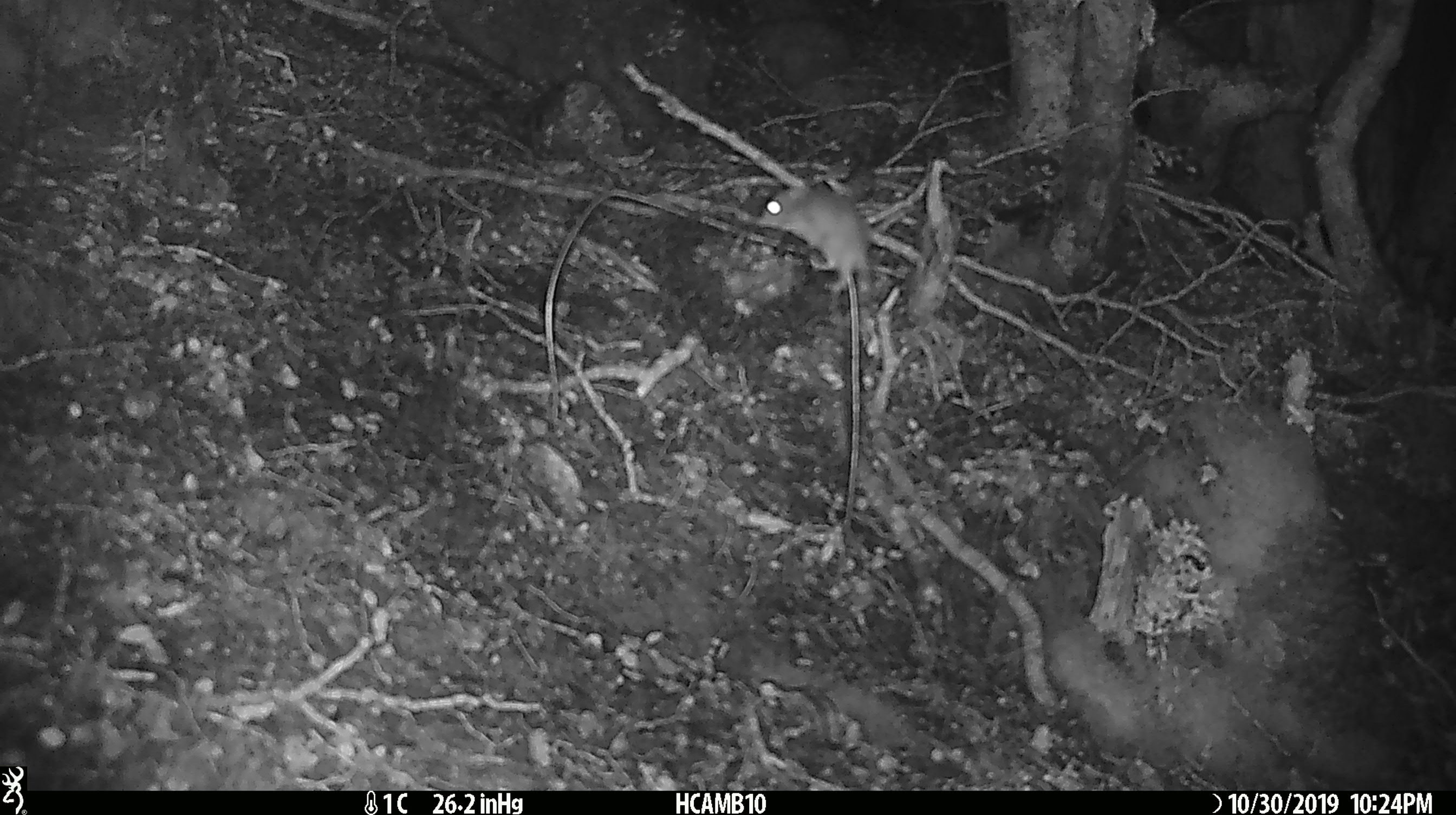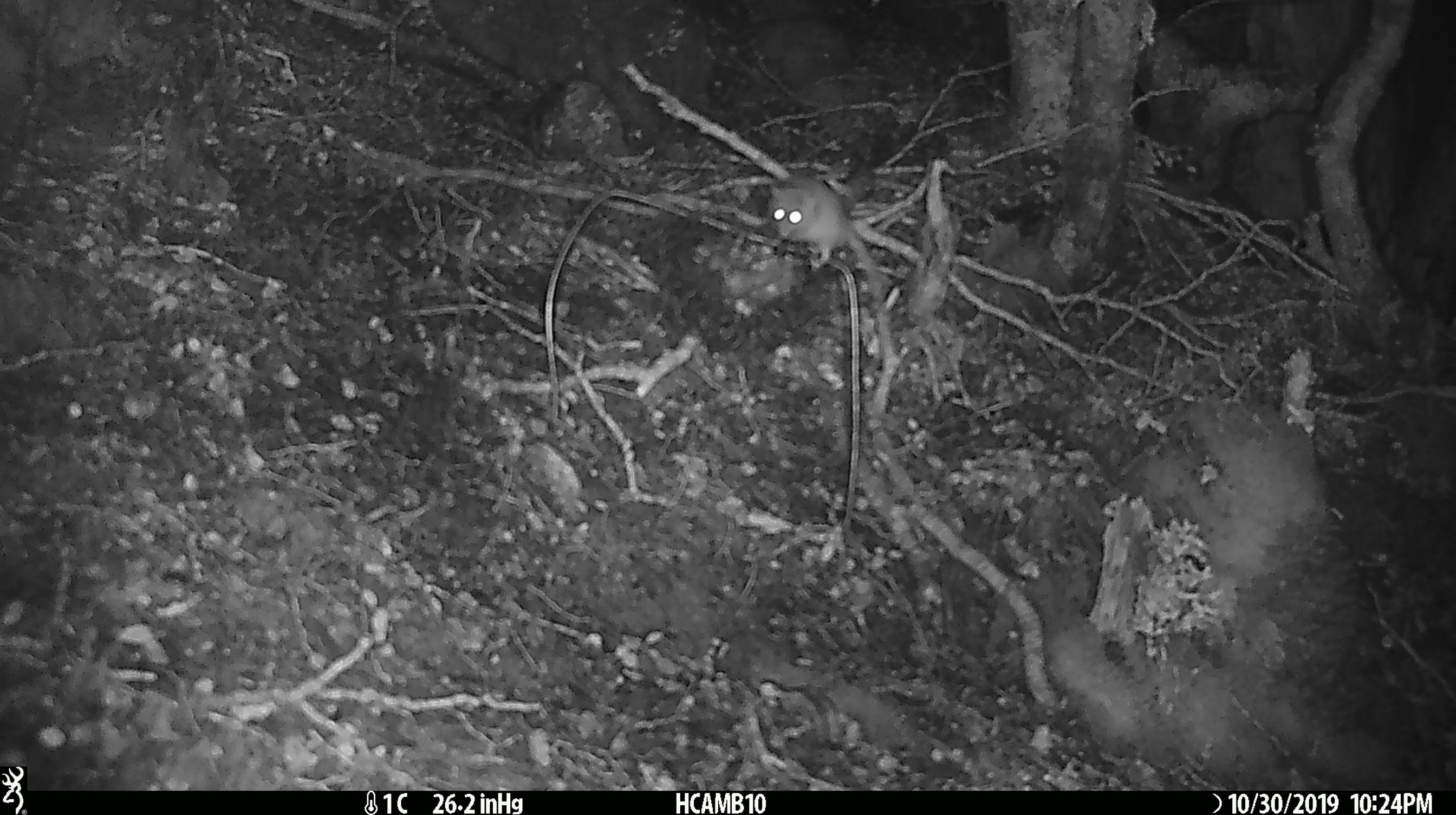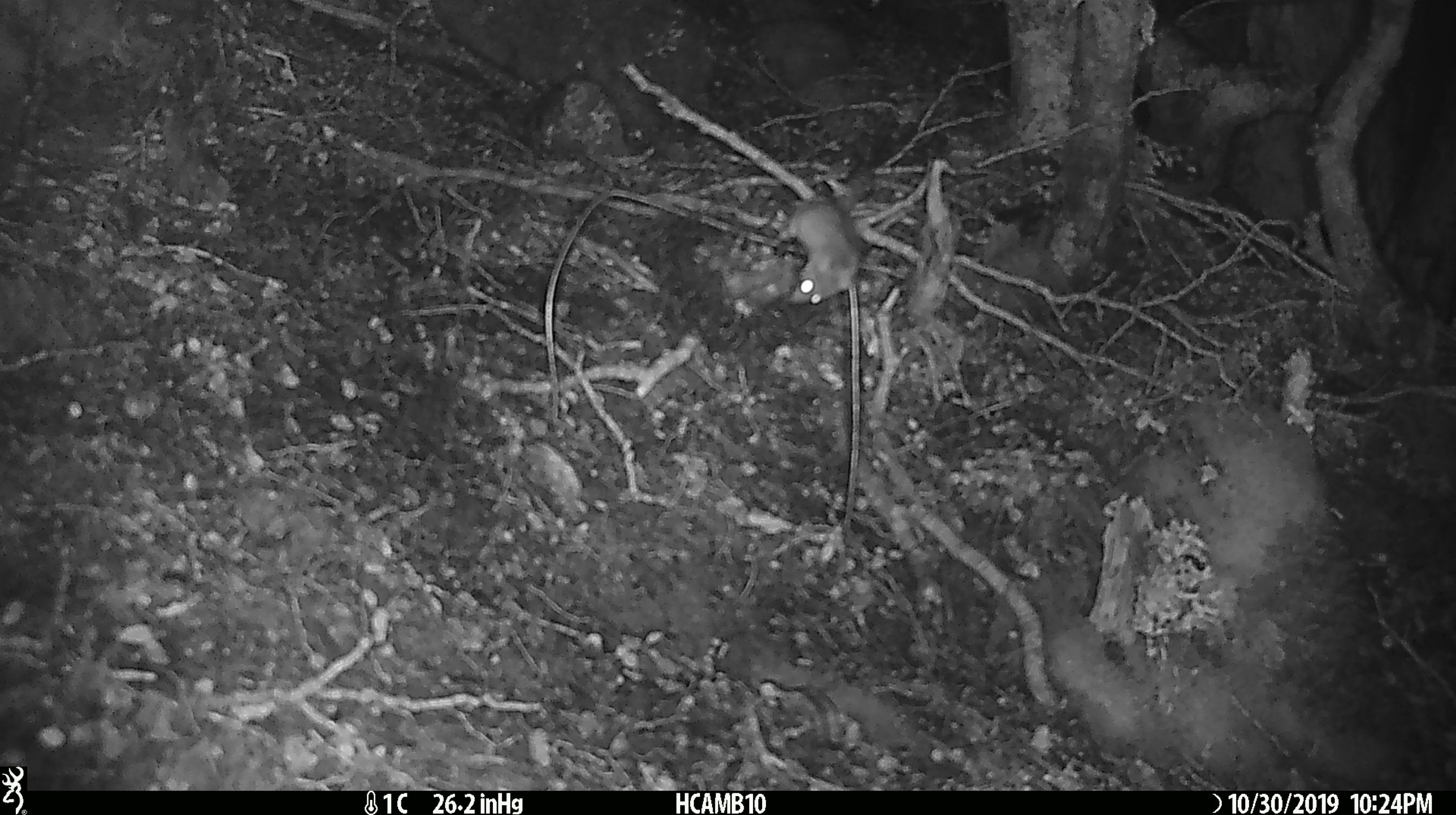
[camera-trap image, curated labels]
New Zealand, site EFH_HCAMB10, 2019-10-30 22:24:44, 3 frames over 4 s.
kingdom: Animalia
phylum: Chordata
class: Mammalia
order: Rodentia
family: Muridae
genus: Mus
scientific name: Mus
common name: mouse